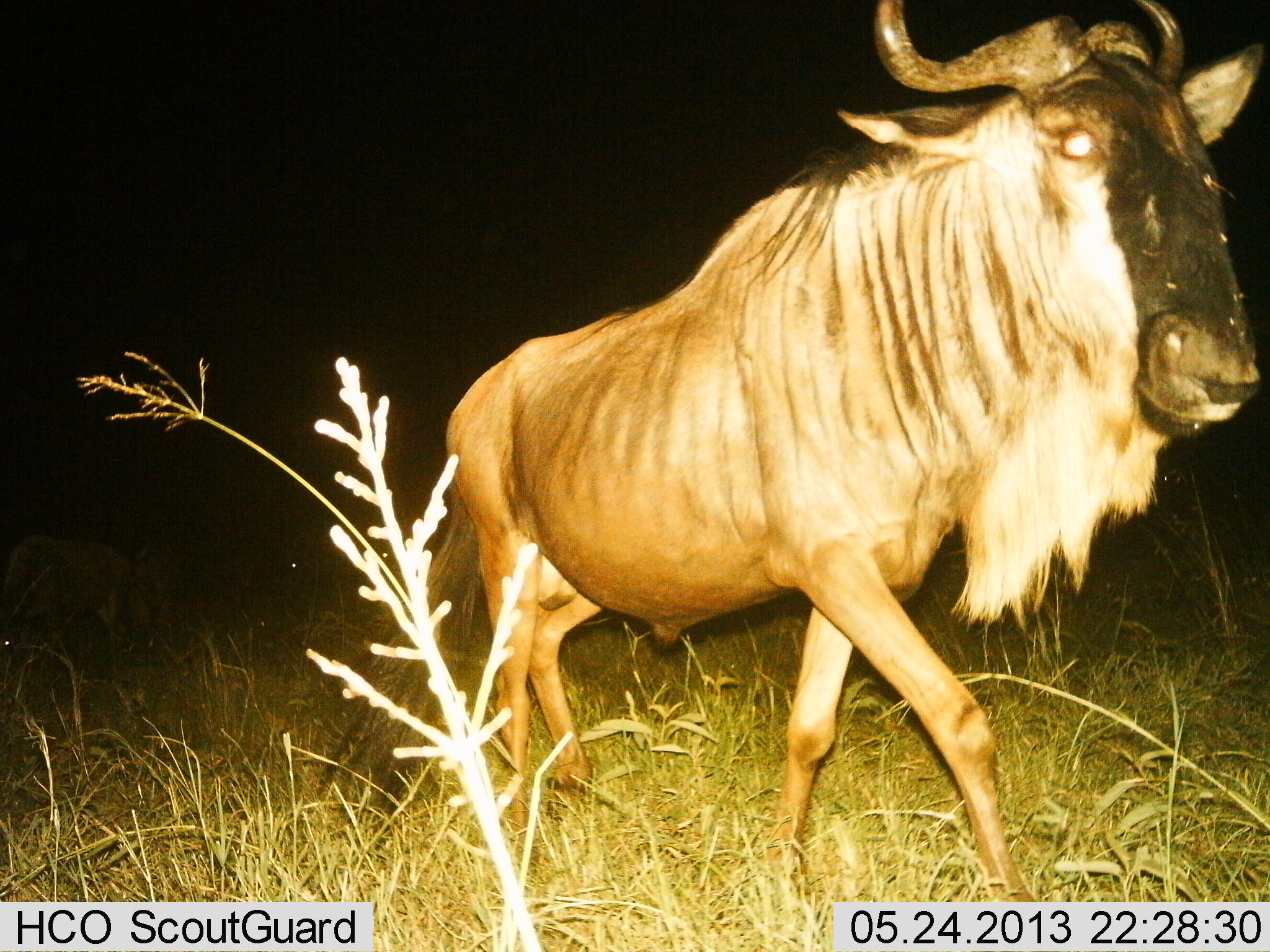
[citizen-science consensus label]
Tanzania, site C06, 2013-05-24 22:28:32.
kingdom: Animalia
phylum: Chordata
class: Mammalia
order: Artiodactyla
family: Bovidae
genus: Connochaetes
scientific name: Connochaetes taurinus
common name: blue wildebeest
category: wildebeest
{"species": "wildebeest (blue wildebeest) (Connochaetes taurinus)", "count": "1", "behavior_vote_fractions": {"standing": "8%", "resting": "0%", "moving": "100%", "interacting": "0%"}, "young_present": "0%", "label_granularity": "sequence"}